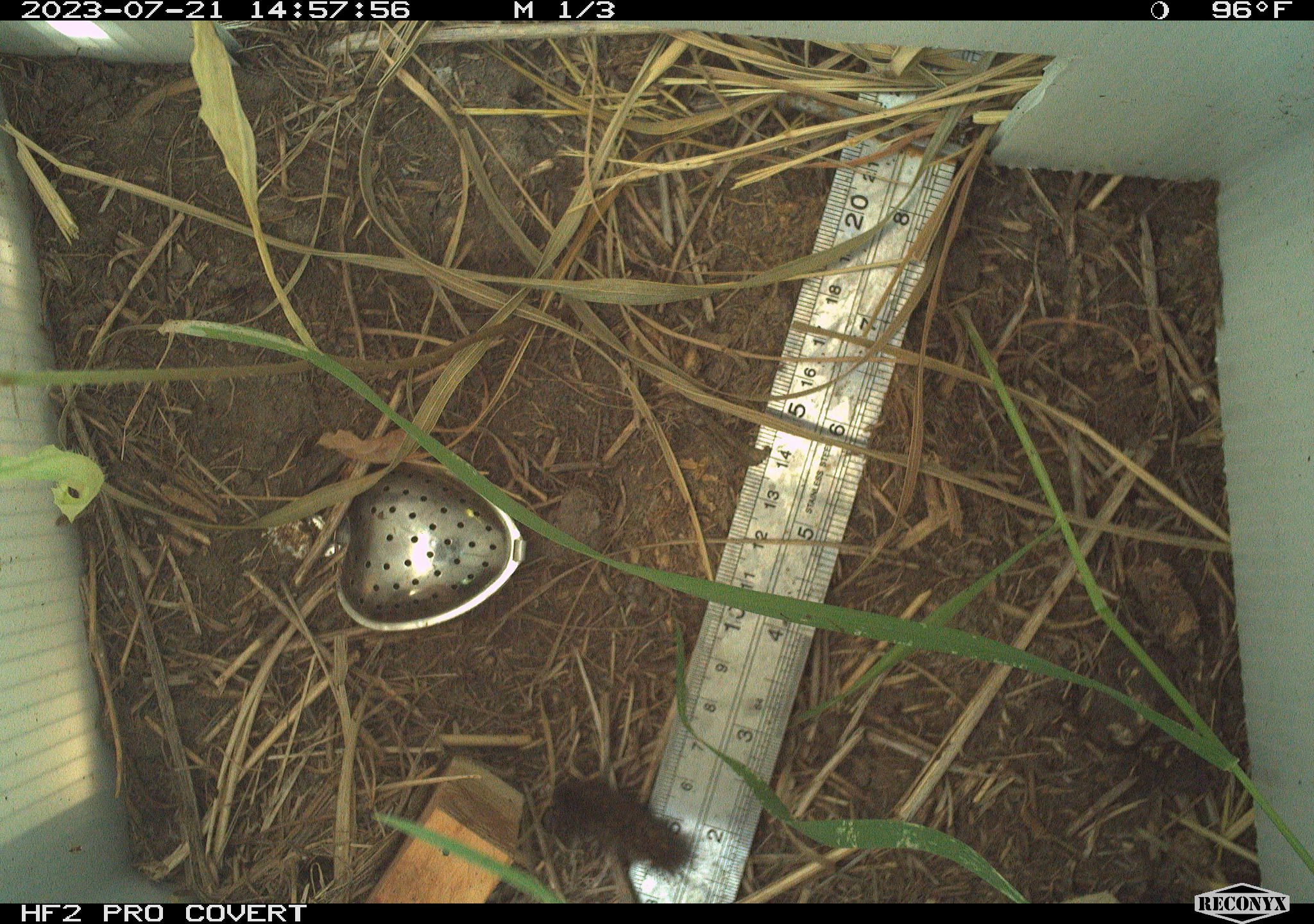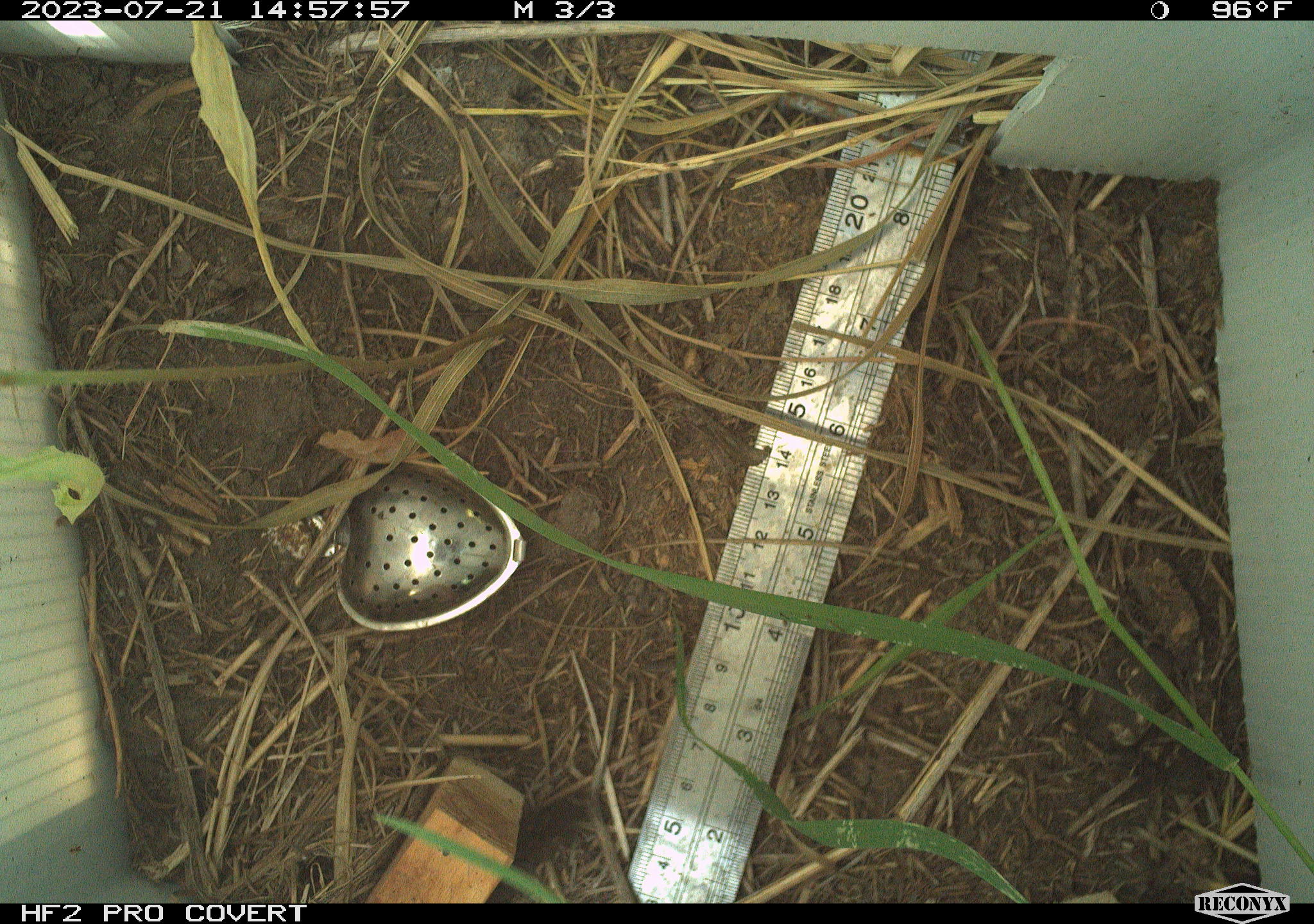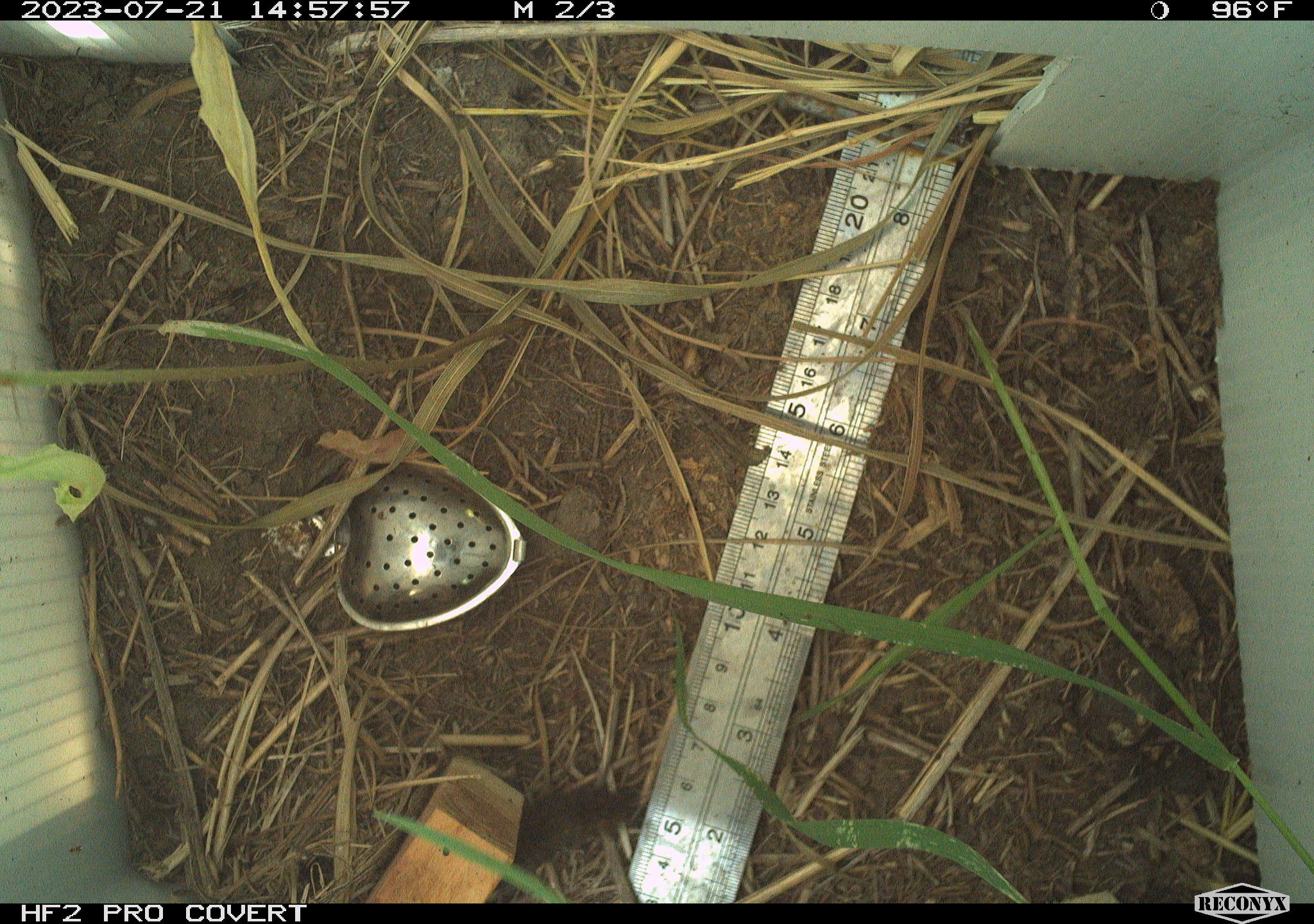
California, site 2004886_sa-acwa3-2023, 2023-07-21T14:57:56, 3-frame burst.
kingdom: Animalia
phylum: Arthropoda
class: Insecta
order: Lepidoptera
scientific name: Lepidoptera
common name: butterflies and moths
Butterflies and moths (Lepidoptera).